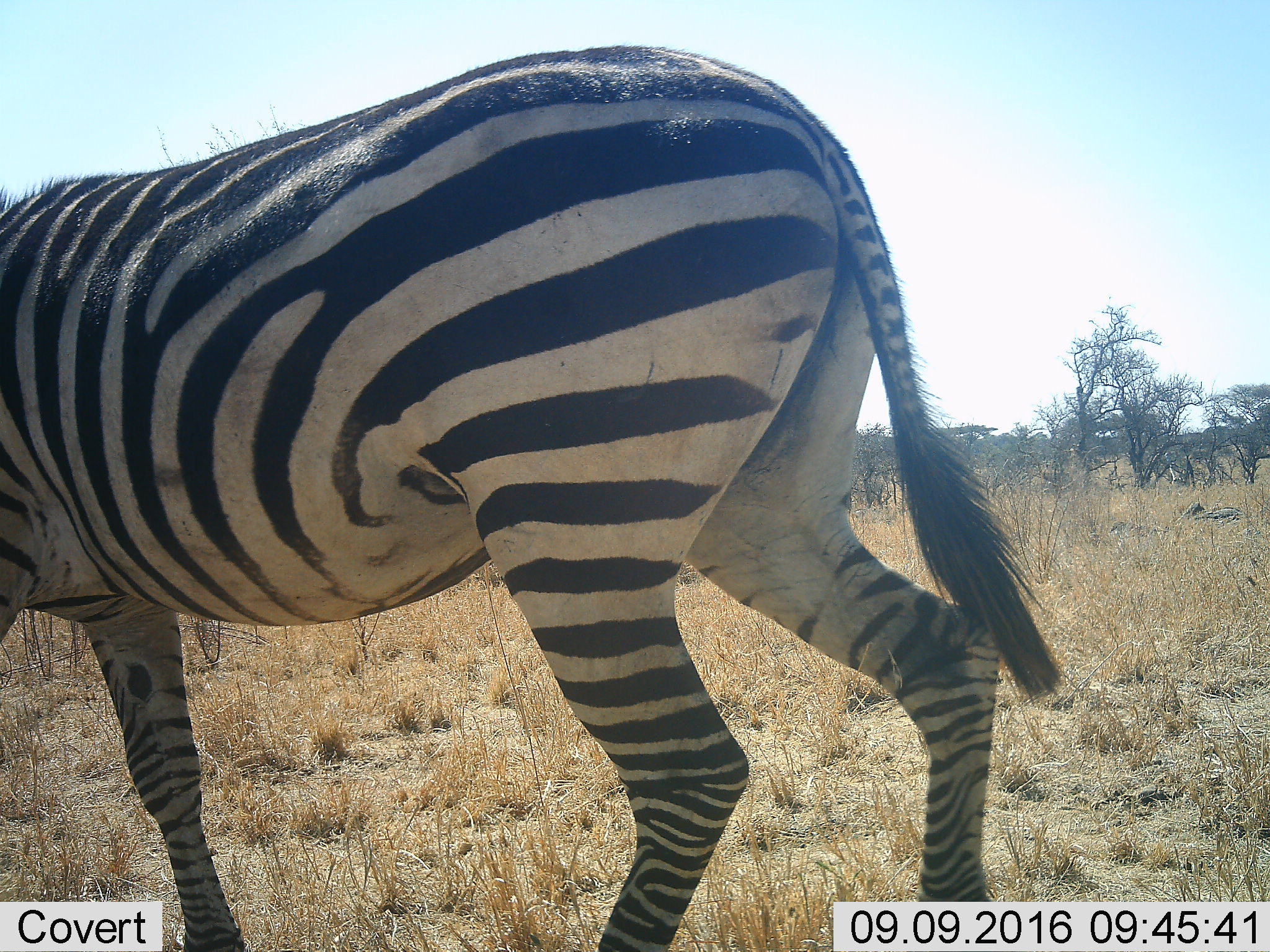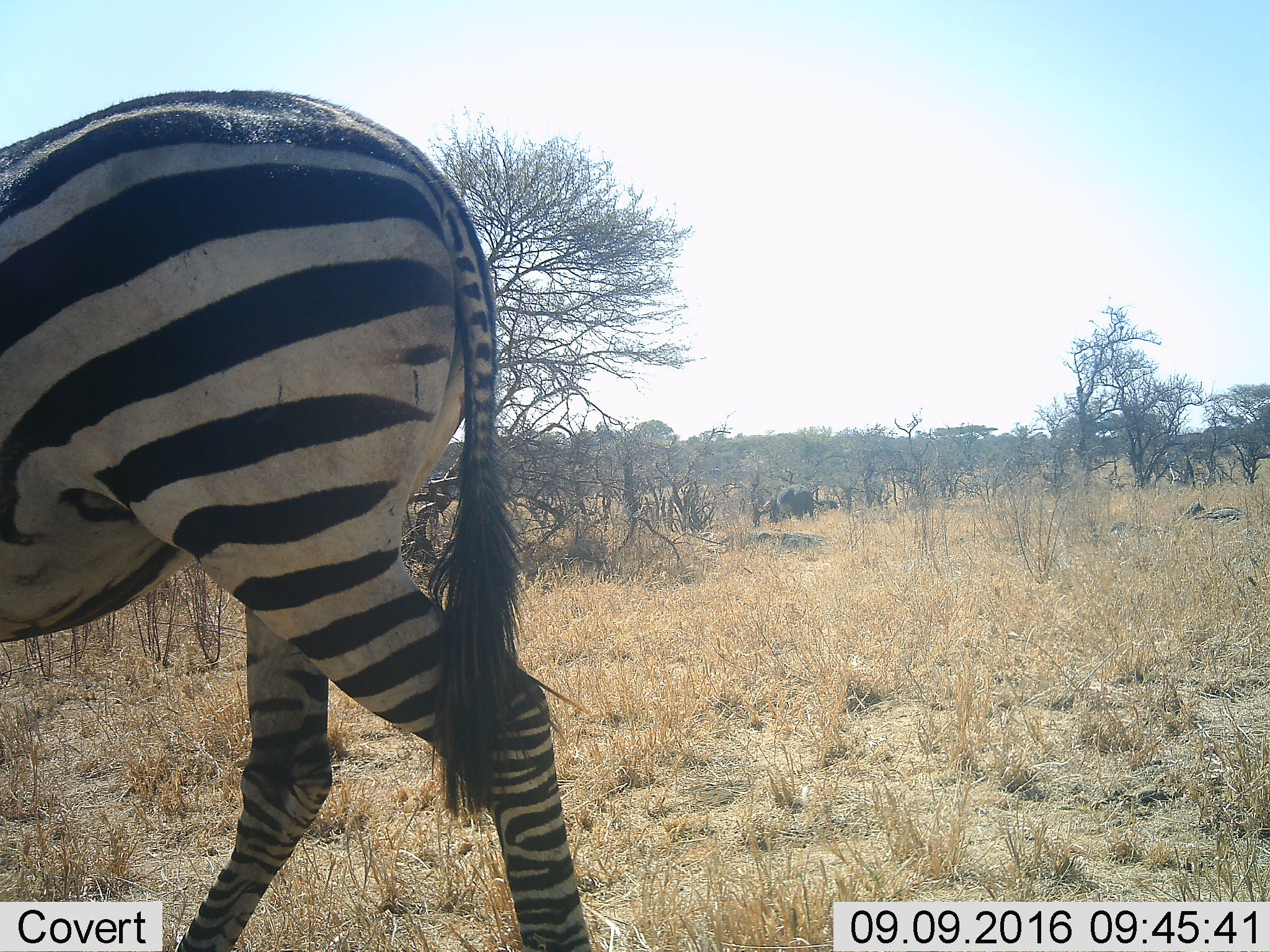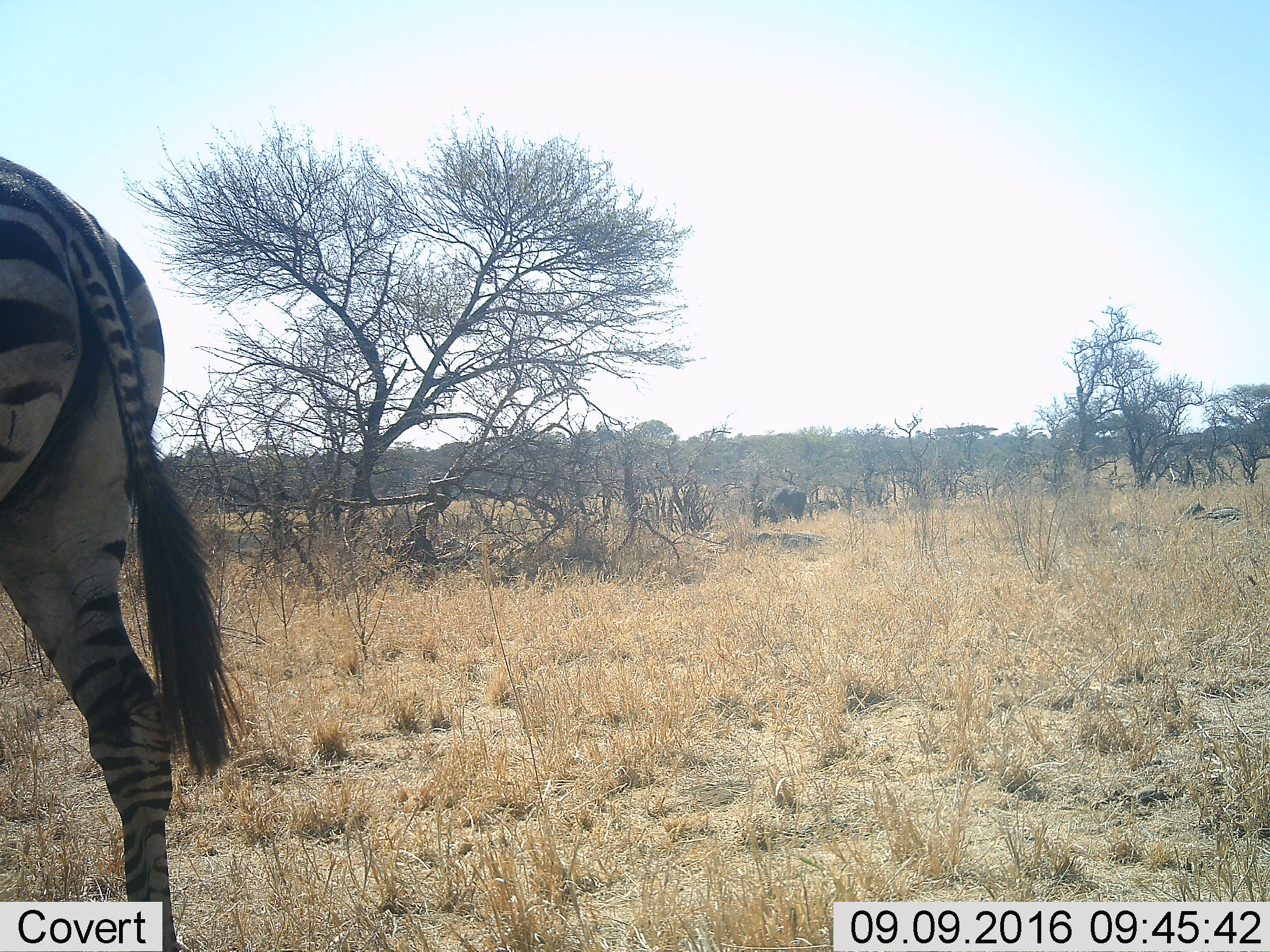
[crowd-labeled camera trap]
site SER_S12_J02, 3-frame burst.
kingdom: Animalia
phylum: Chordata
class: Mammalia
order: Perissodactyla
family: Equidae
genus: Equus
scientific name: Equus quagga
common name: plains zebra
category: zebraplains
Zebraplains (plains zebra) (Equus quagga), count 1. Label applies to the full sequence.